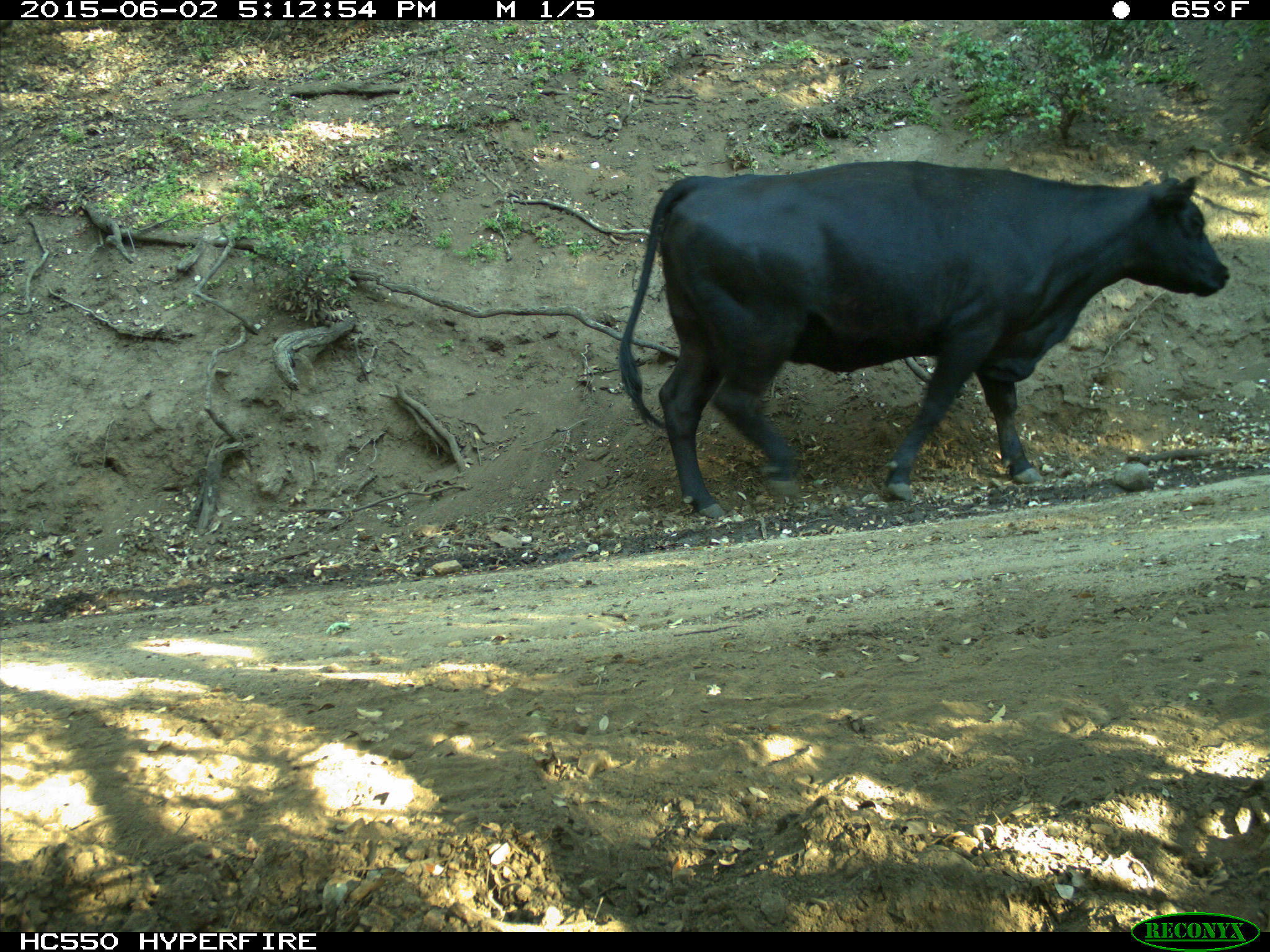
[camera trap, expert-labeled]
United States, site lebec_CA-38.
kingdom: Animalia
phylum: Chordata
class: Mammalia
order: Artiodactyla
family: Bovidae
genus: Bos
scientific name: Bos taurus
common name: domestic cow